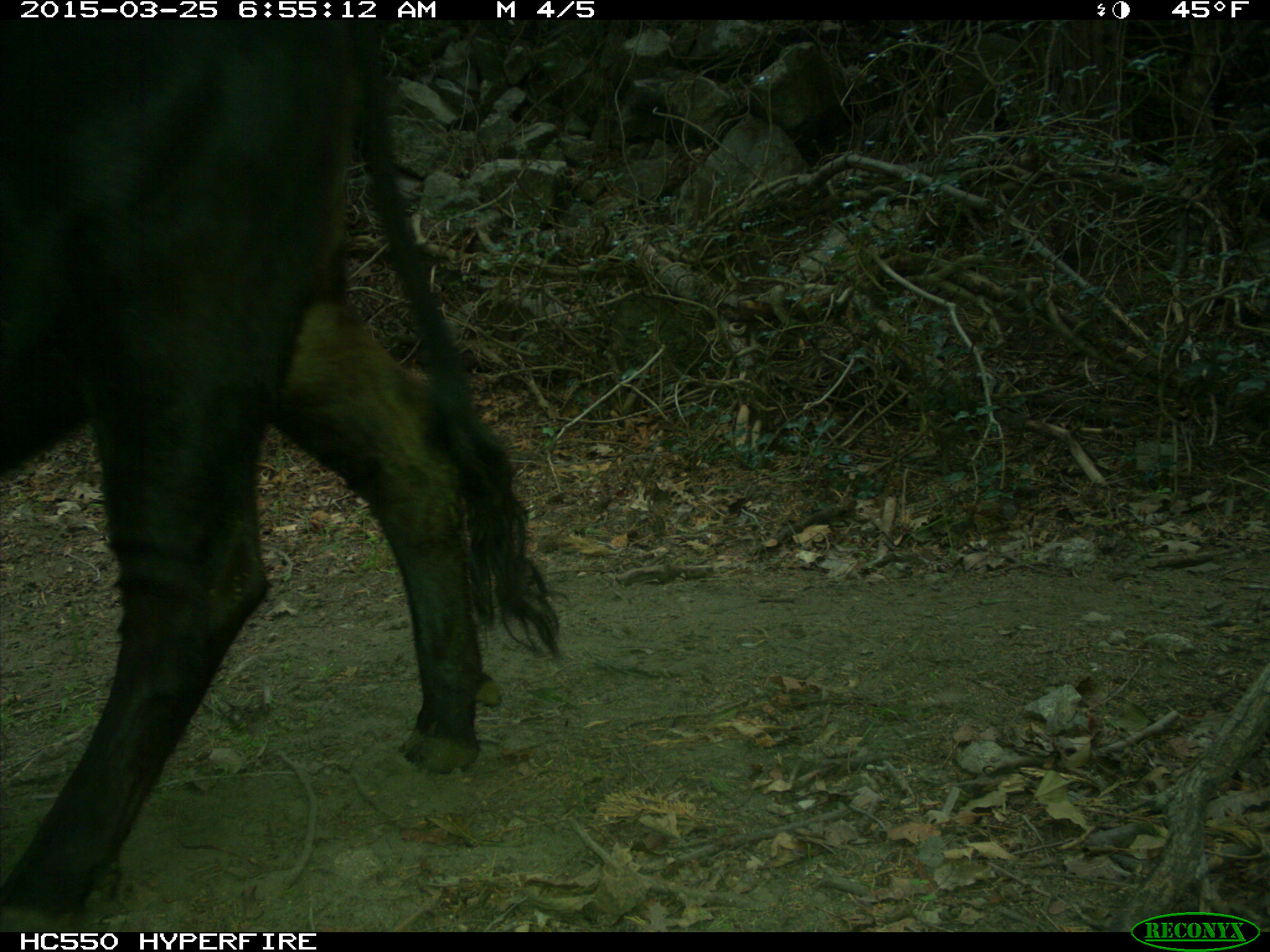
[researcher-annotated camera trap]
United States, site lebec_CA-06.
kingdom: Animalia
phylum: Chordata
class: Mammalia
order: Artiodactyla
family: Bovidae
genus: Bos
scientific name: Bos taurus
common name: domestic cow